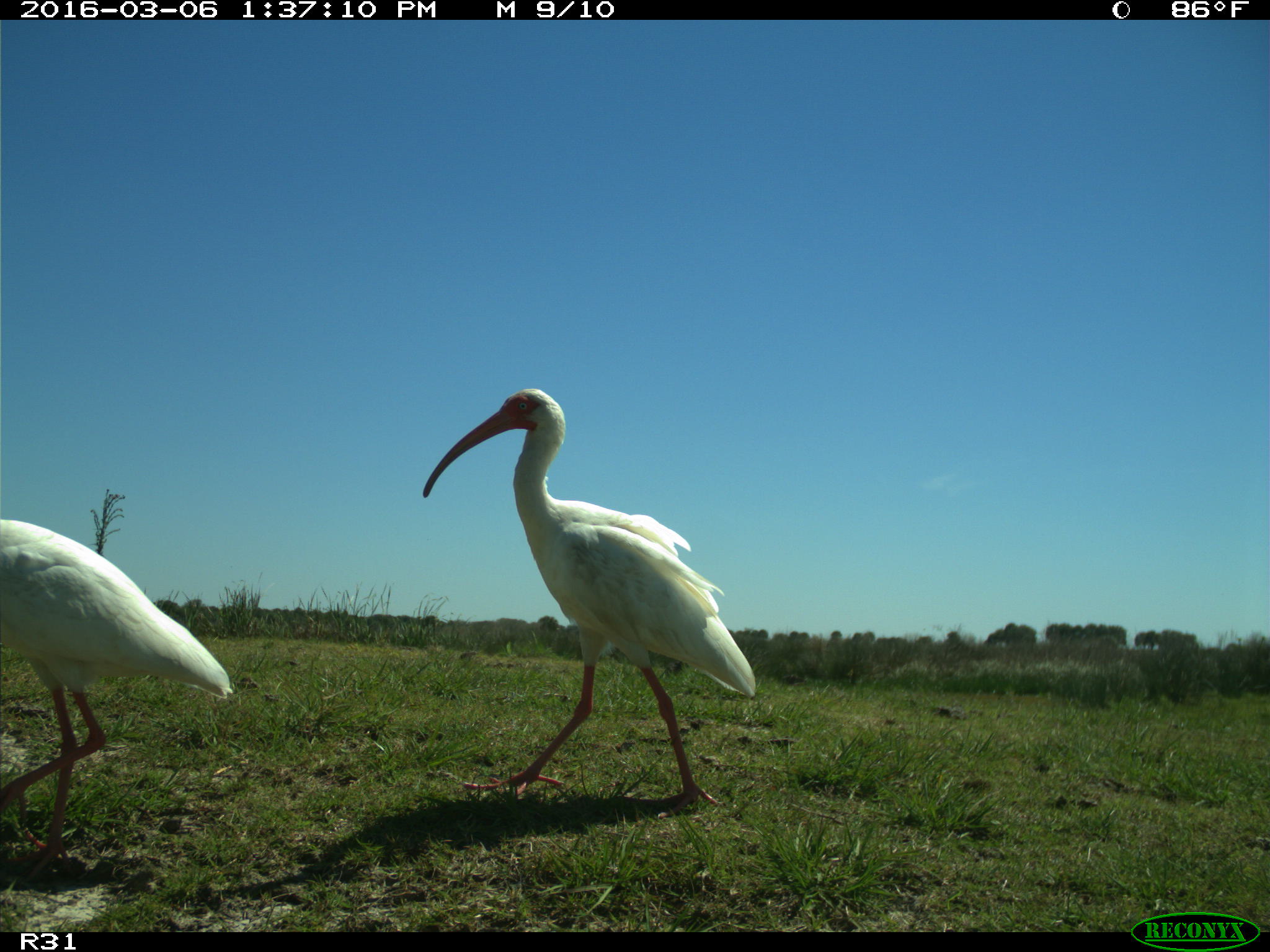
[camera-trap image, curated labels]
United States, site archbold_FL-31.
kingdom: Animalia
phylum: Chordata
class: Aves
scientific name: Aves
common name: birds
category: unidentified bird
Unidentified bird (birds) (Aves).